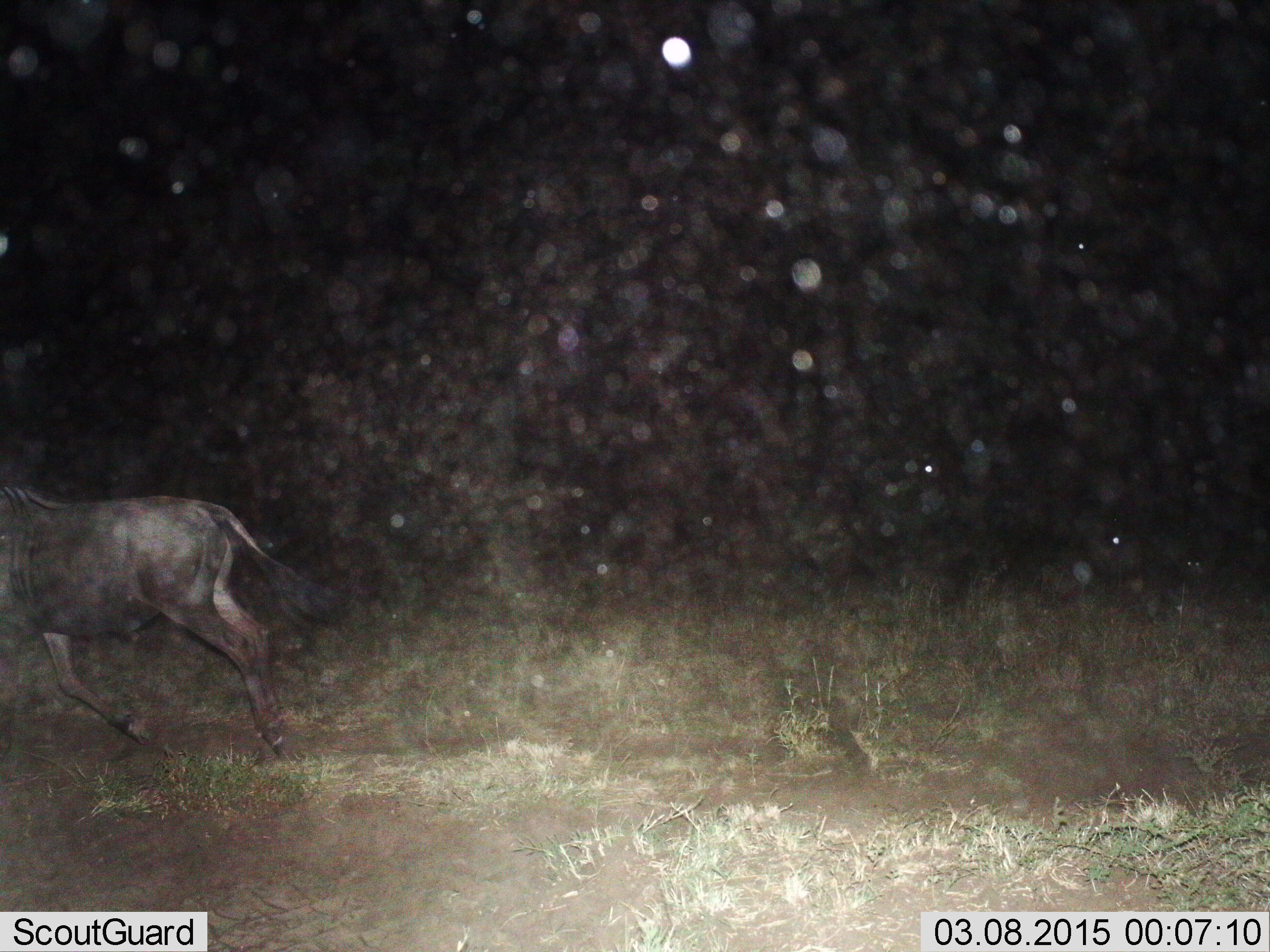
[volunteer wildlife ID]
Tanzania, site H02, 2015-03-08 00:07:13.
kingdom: Animalia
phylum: Chordata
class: Mammalia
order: Artiodactyla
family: Bovidae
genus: Connochaetes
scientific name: Connochaetes taurinus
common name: blue wildebeest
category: wildebeest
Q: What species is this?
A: Wildebeest (blue wildebeest) (Connochaetes taurinus).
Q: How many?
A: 1.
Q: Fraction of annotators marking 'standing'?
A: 0%.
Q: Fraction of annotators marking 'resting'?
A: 0%.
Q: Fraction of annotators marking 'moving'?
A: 100%.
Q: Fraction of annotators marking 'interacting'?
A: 0%.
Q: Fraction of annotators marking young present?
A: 0%.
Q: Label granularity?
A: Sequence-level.